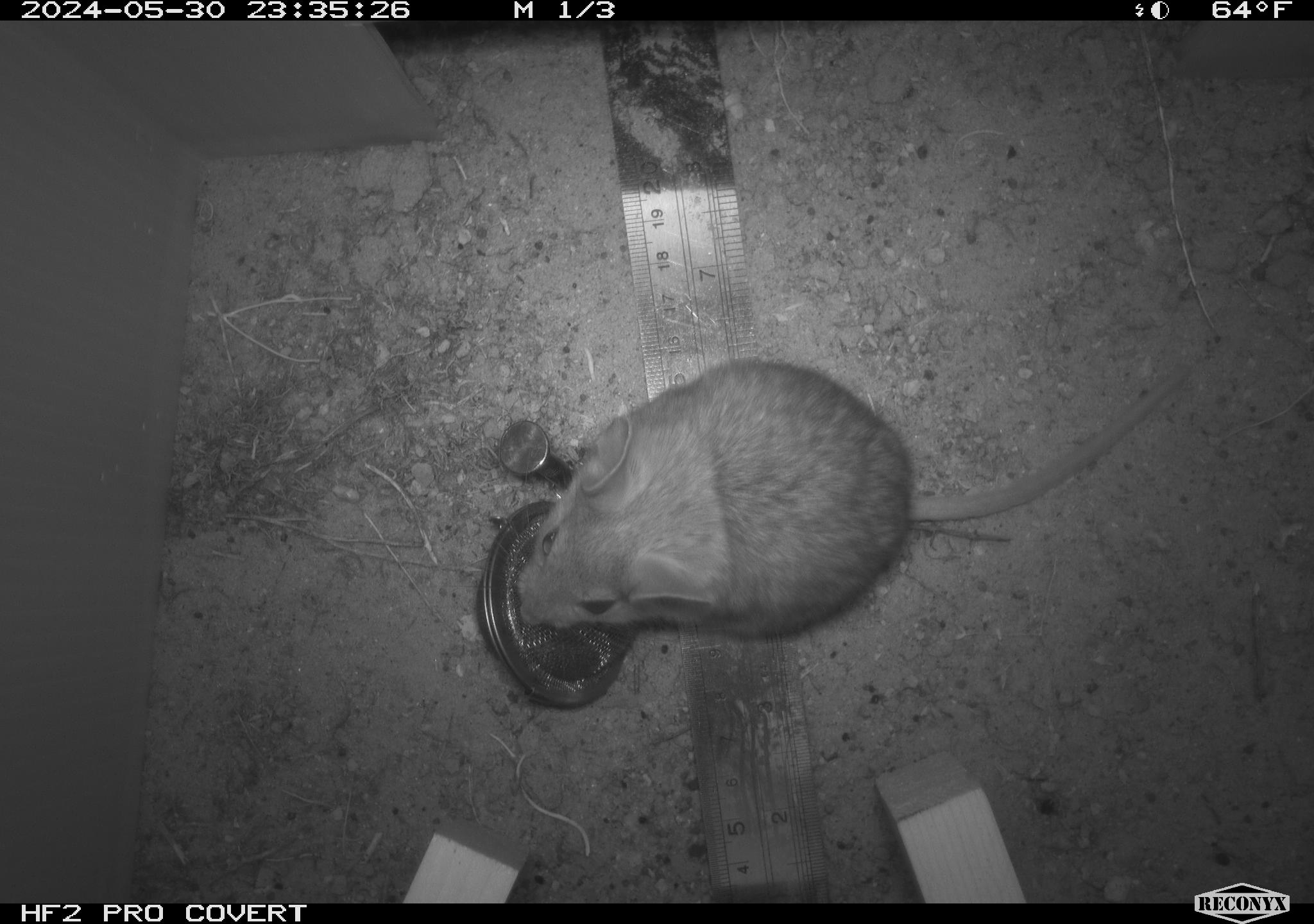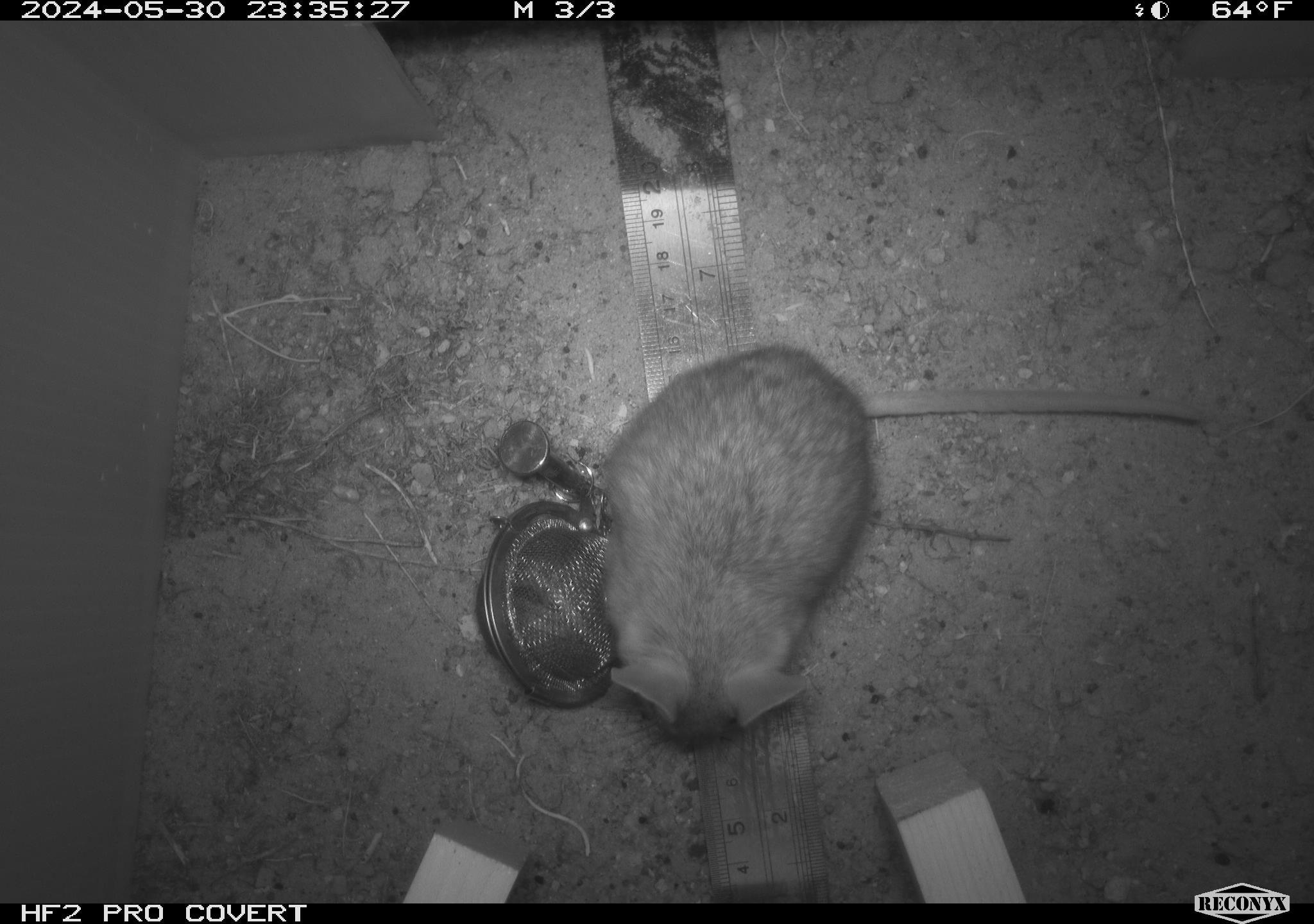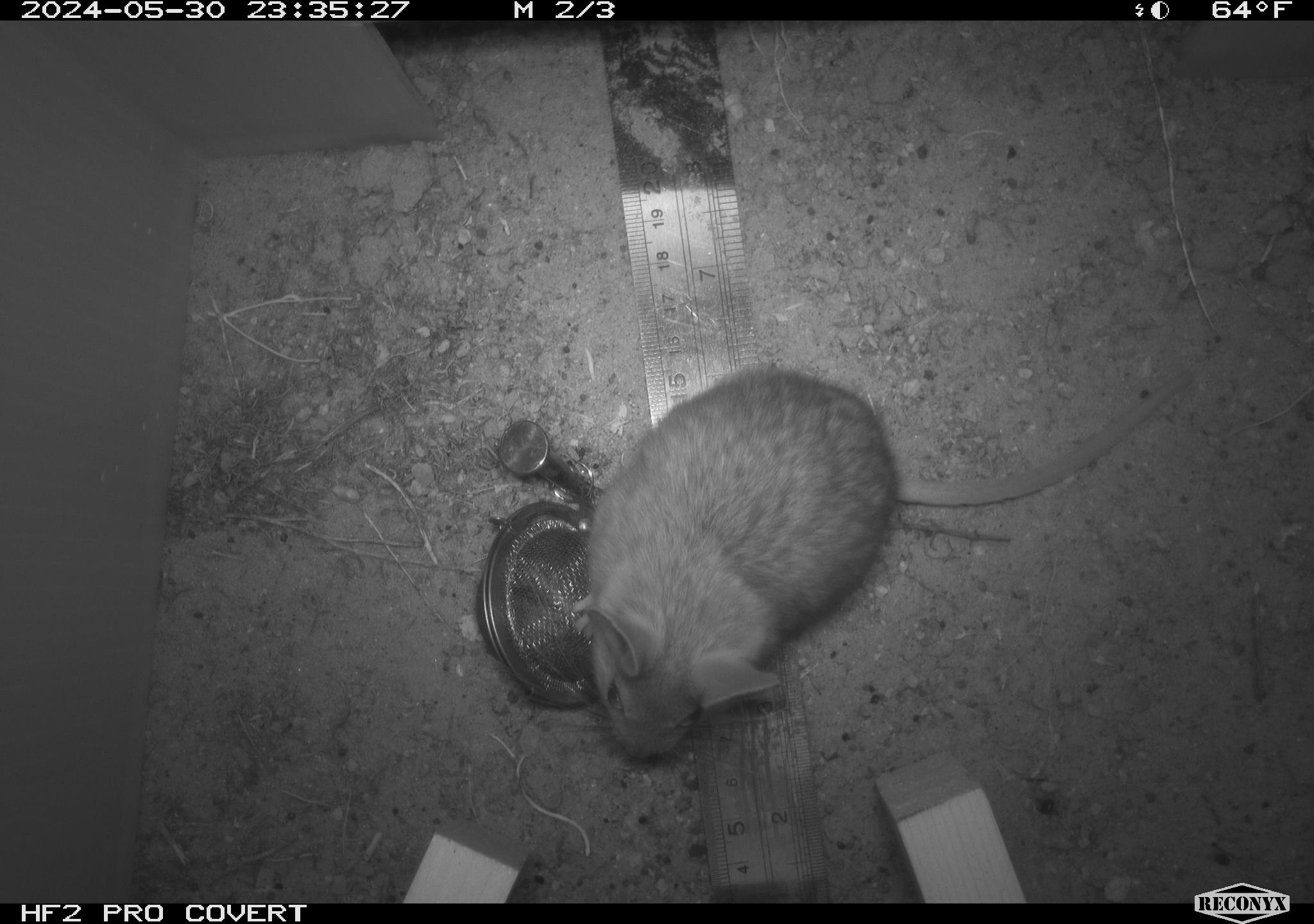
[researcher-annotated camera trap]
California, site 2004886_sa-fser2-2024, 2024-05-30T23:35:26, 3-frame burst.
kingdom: Animalia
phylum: Chordata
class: Mammalia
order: Rodentia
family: Cricetidae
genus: Neotoma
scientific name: Neotoma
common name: pack rat or woodrat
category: neotoma species